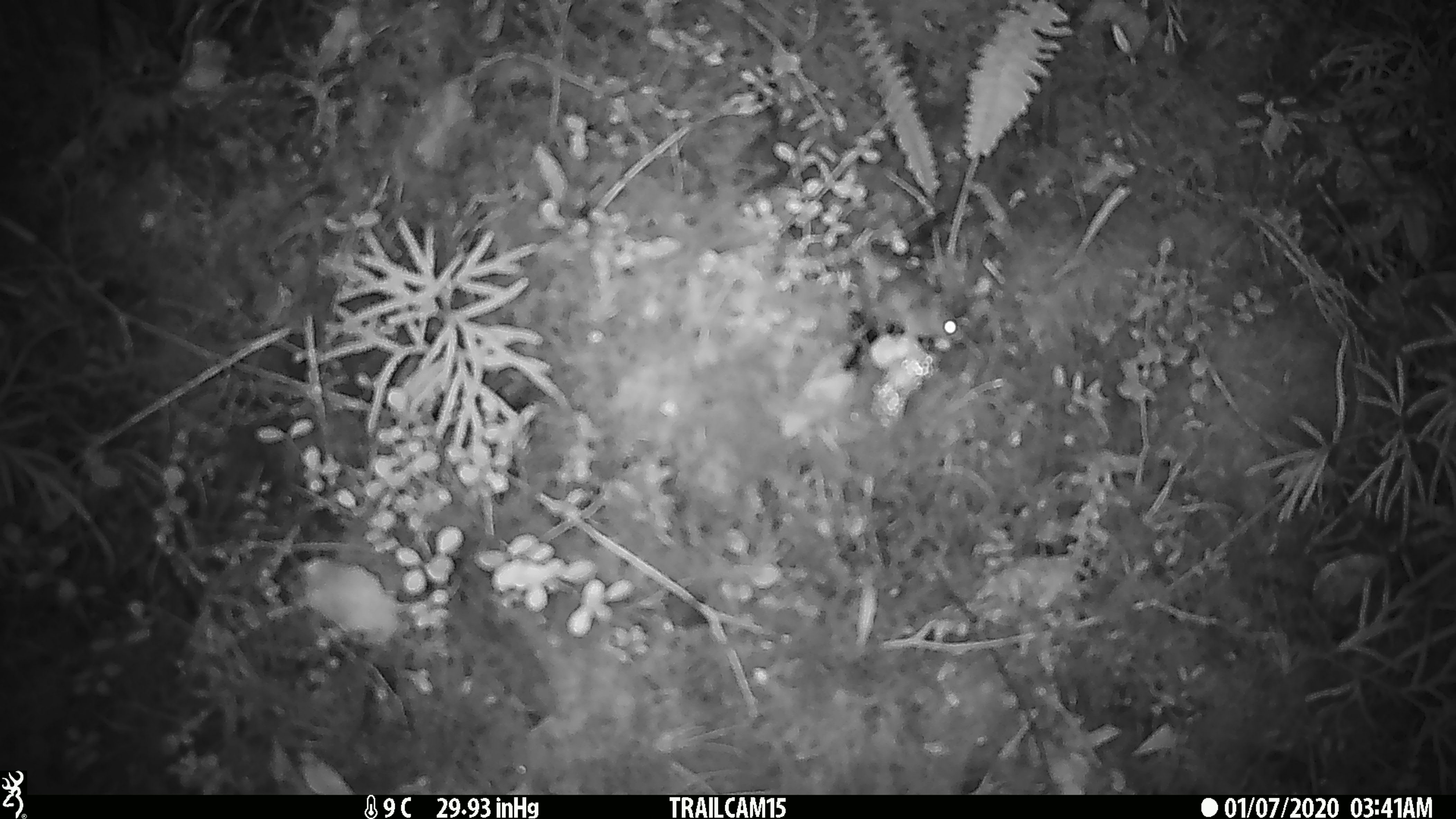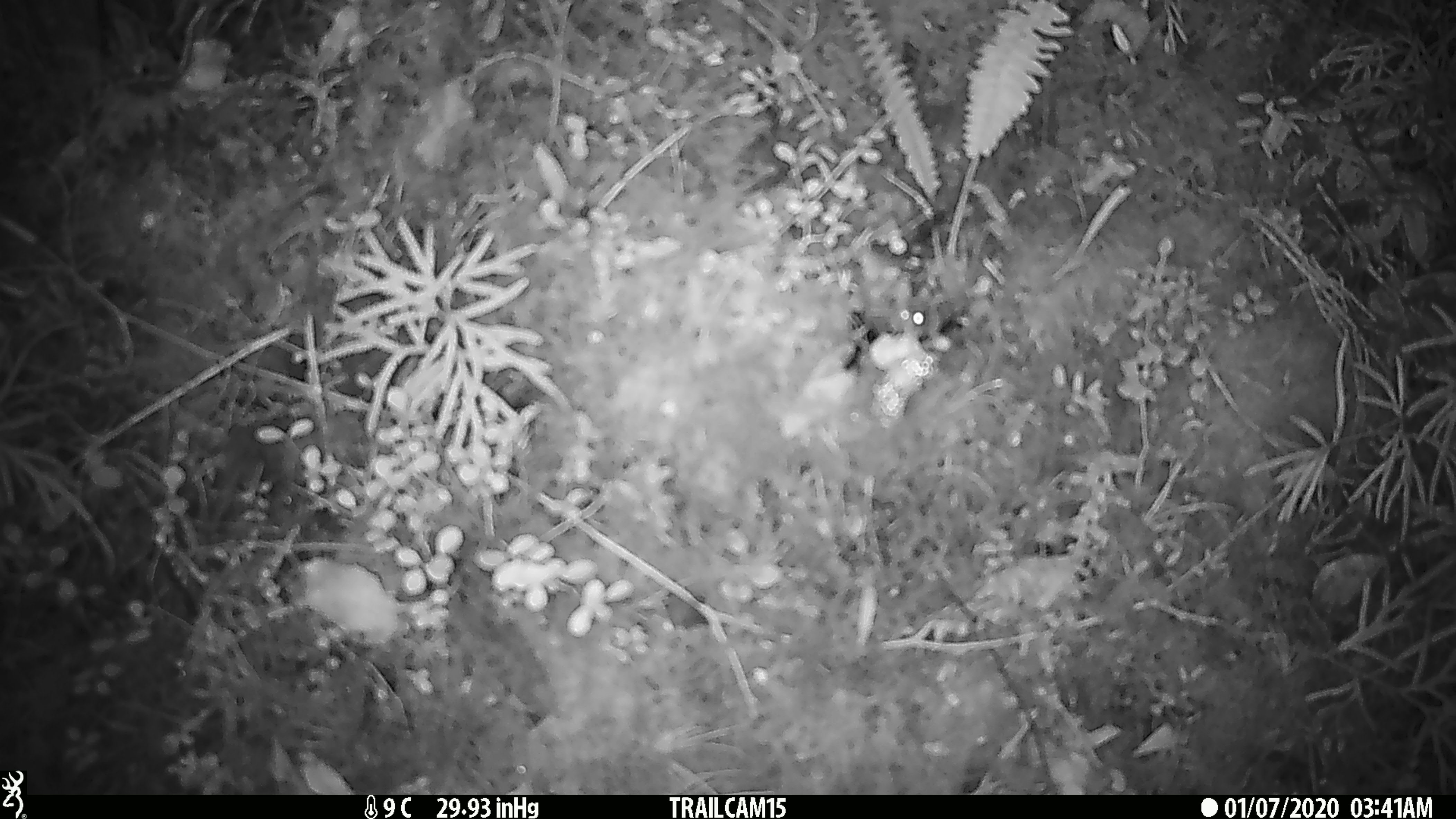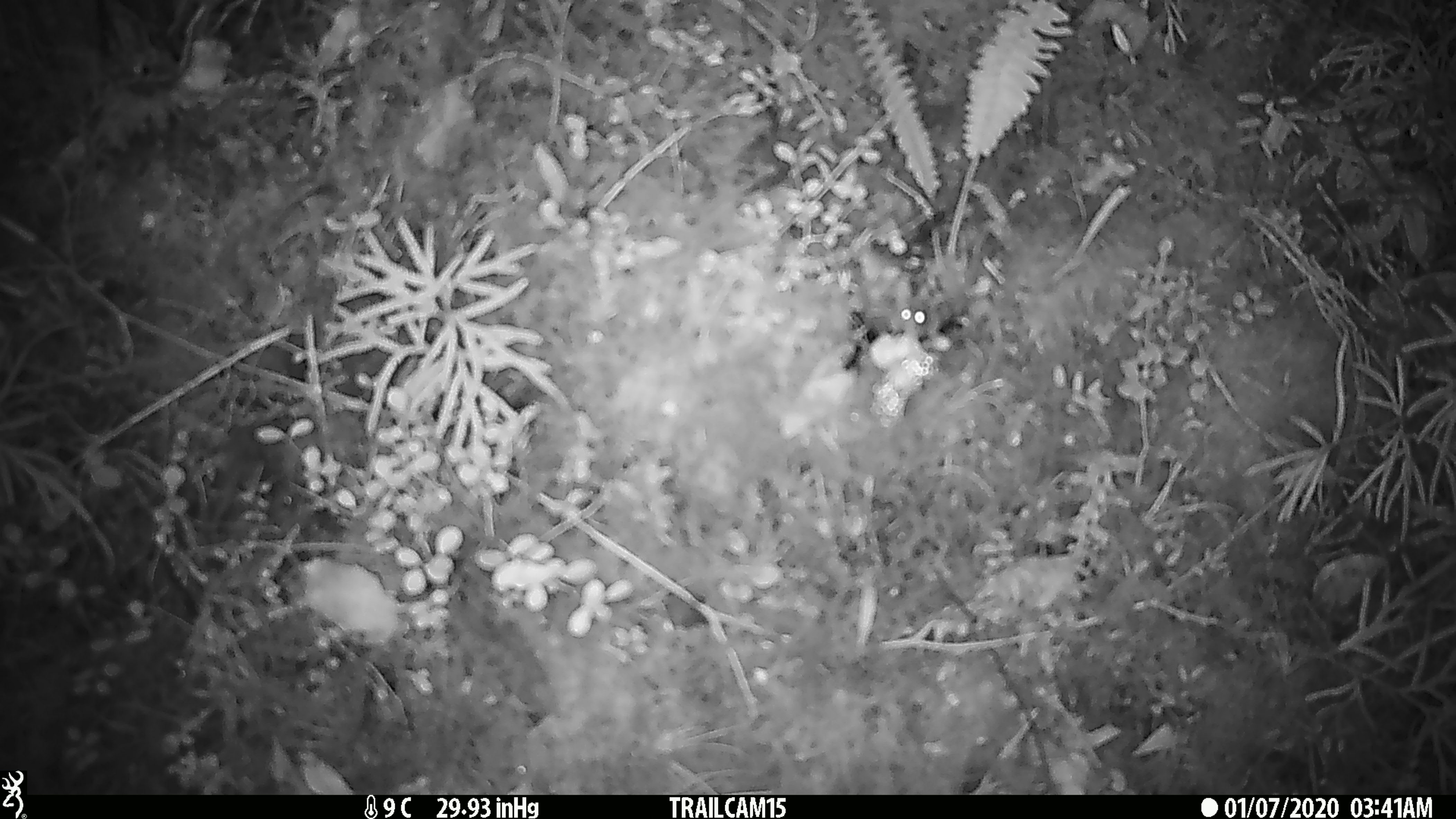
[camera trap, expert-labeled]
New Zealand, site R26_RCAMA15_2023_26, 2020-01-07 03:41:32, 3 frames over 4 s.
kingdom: Animalia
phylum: Chordata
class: Mammalia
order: Rodentia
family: Muridae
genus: Mus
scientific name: Mus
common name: mouse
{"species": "mouse (Mus)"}